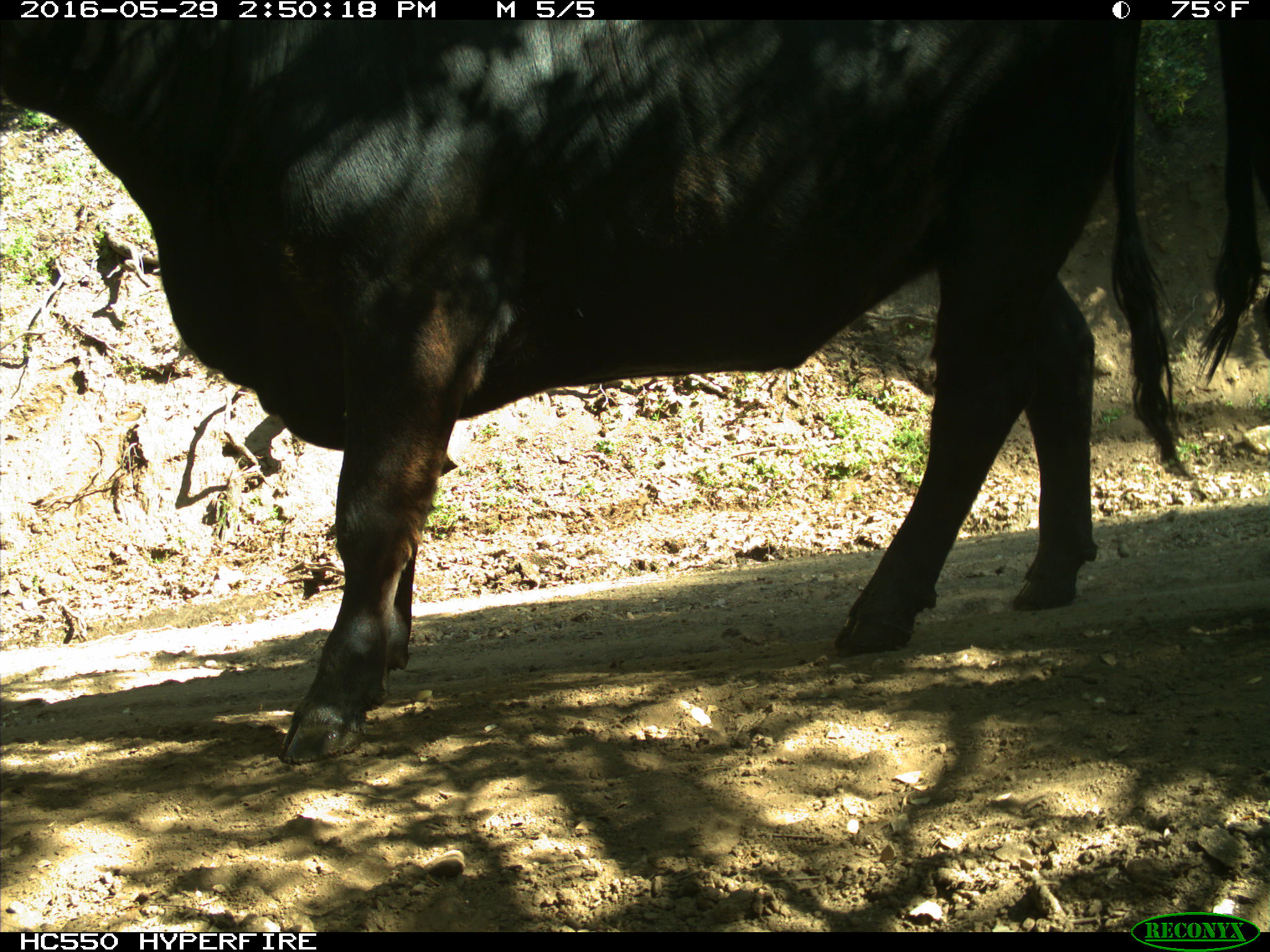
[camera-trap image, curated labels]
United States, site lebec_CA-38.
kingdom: Animalia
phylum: Chordata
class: Mammalia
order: Artiodactyla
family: Bovidae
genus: Bos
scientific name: Bos taurus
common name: domestic cow